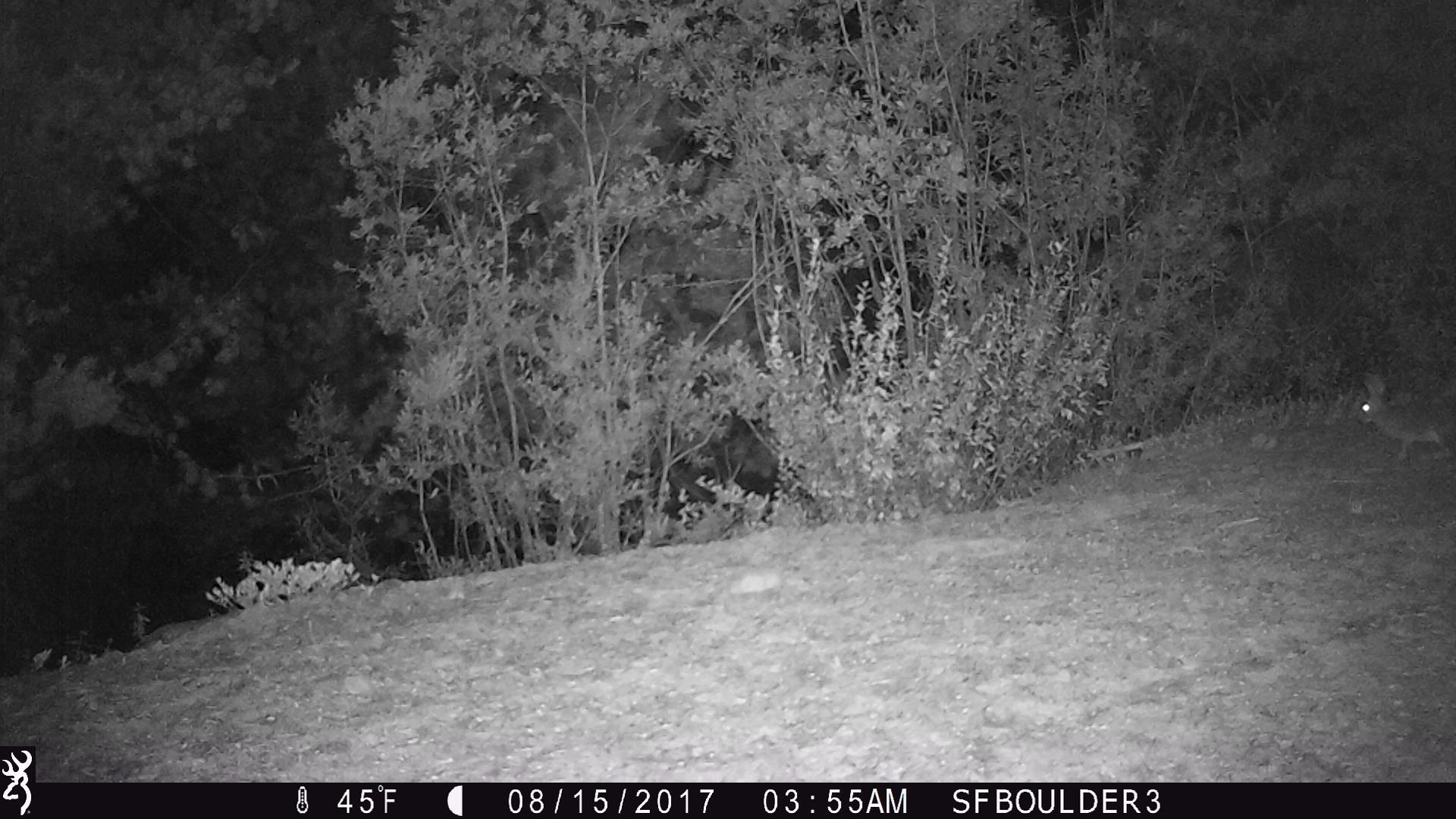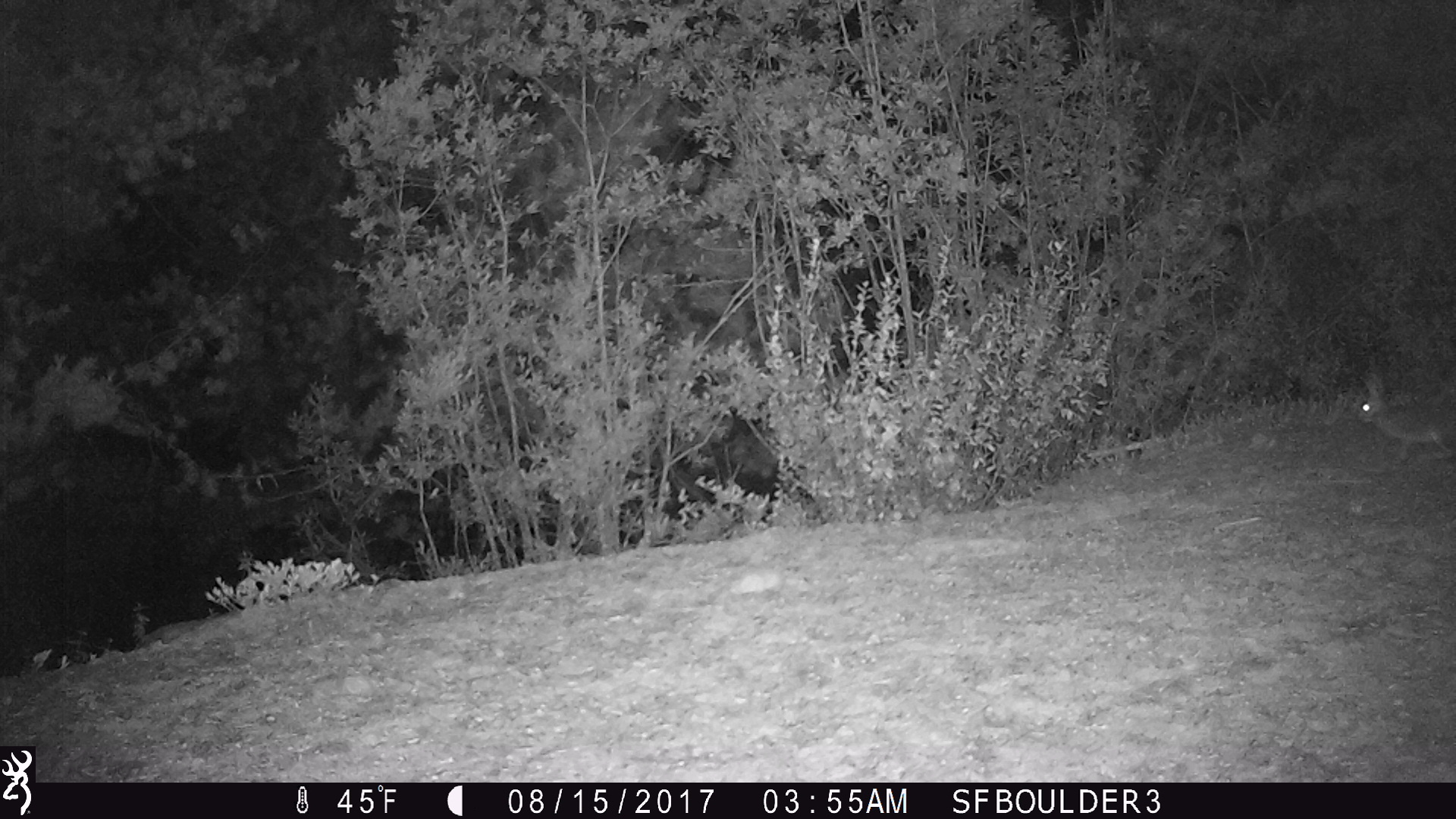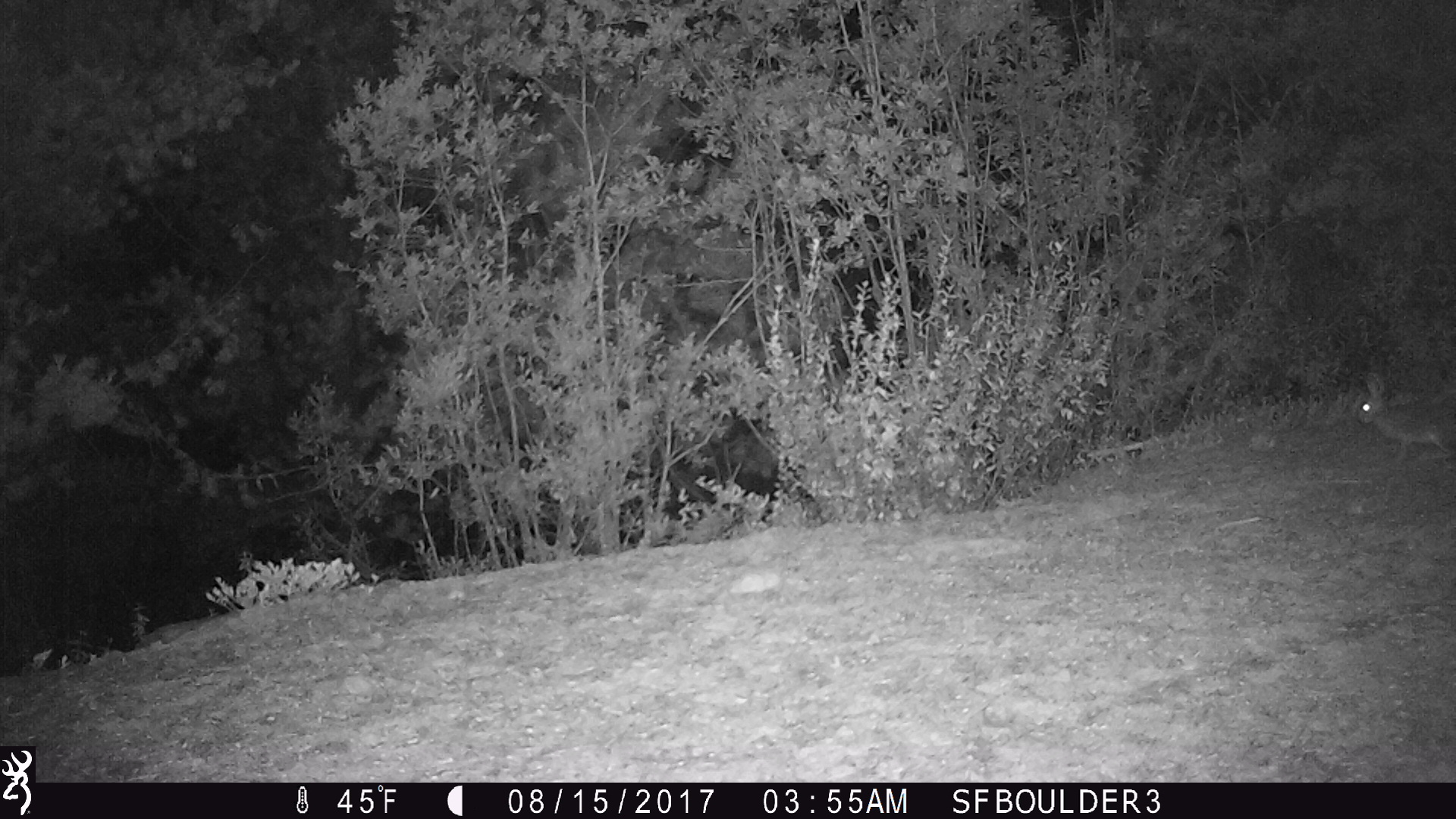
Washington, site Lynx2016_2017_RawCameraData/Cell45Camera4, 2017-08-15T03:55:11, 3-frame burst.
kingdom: Animalia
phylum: Chordata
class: Mammalia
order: Lagomorpha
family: Leporidae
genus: Lepus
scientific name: Lepus americanus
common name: snowshoe hare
Lepus americanus (snowshoe hare). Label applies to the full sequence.